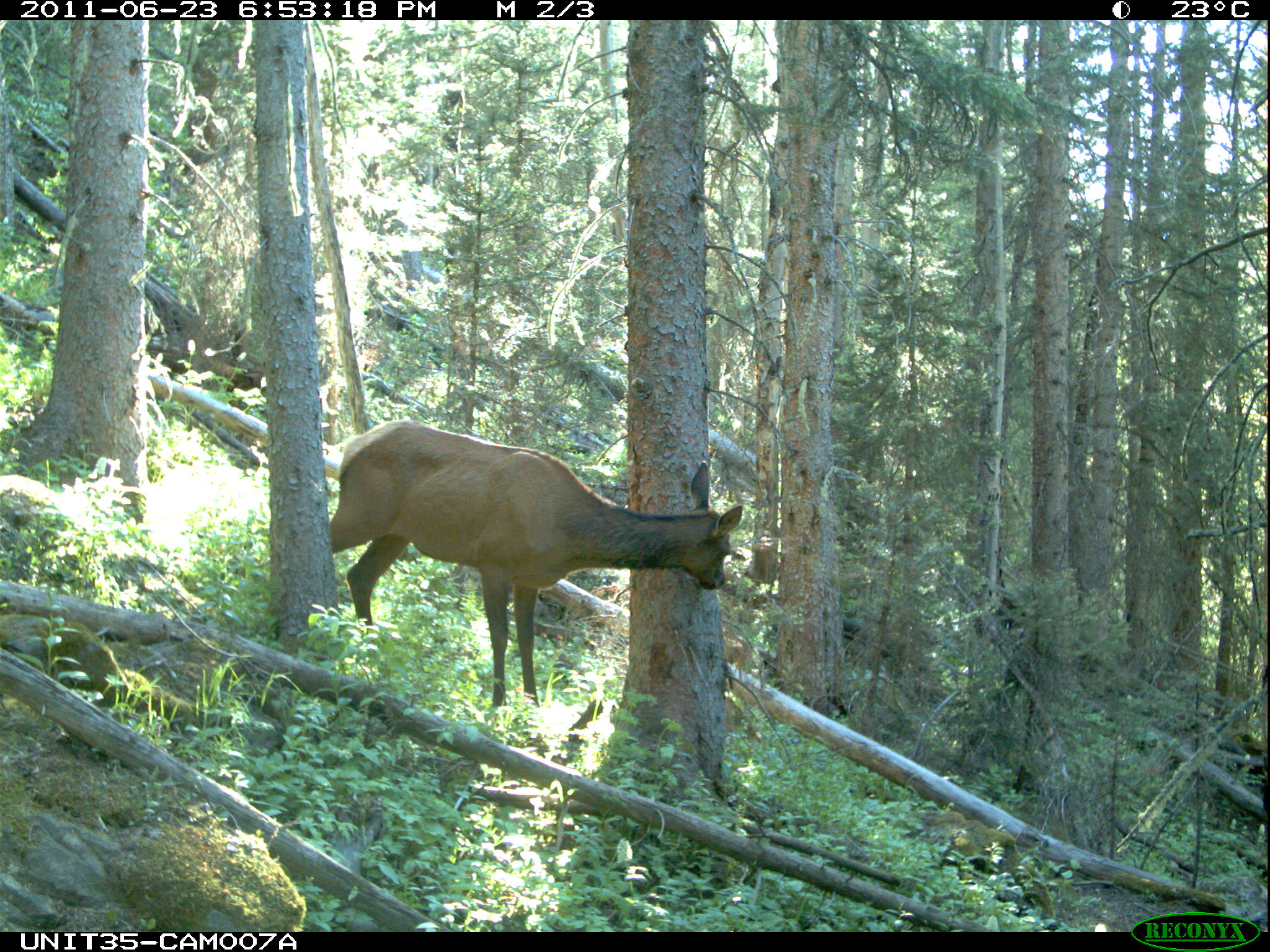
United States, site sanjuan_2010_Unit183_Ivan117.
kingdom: Animalia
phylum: Chordata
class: Mammalia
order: Artiodactyla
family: Cervidae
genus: Cervus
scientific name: Cervus elaphus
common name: red deer